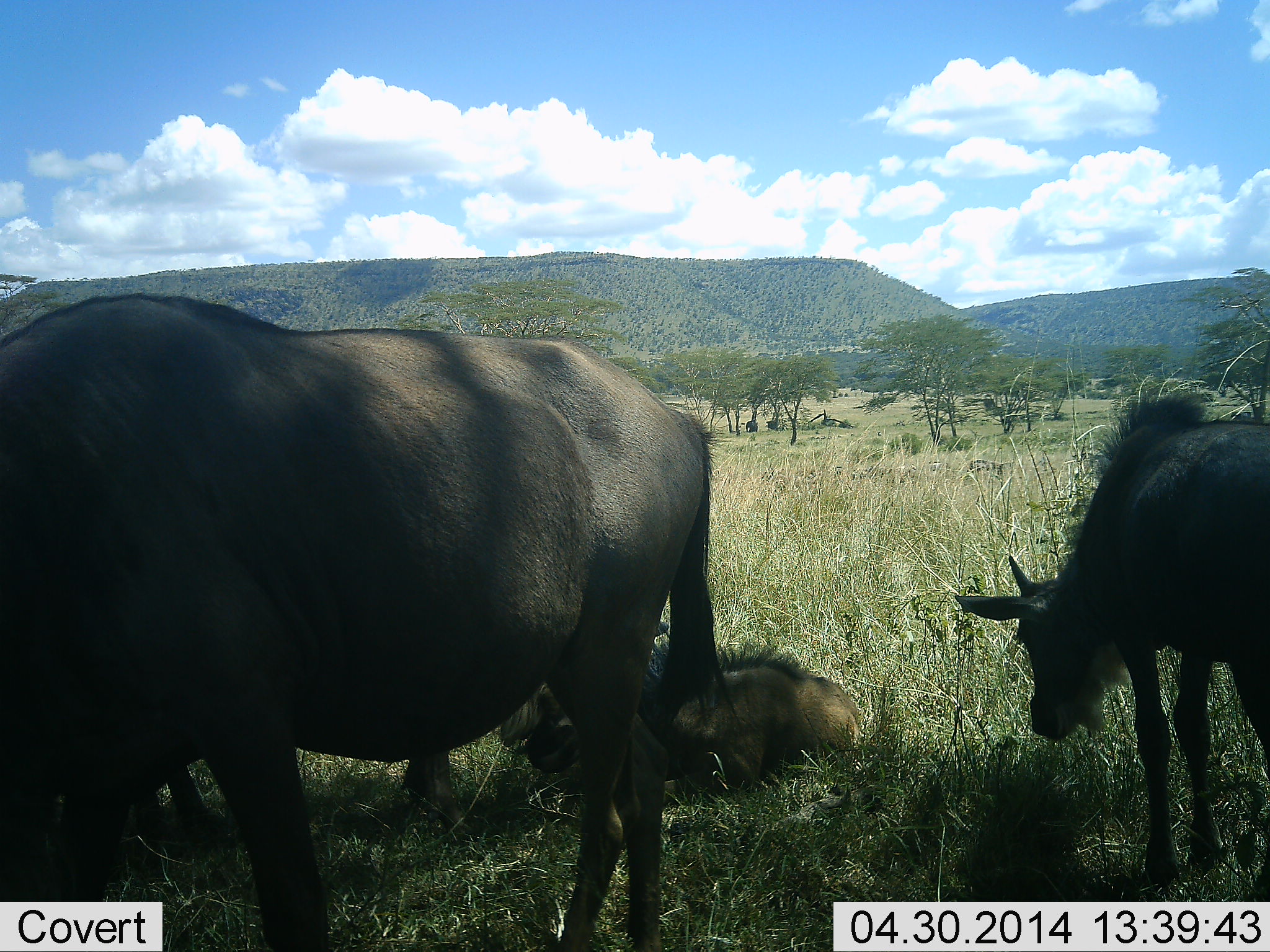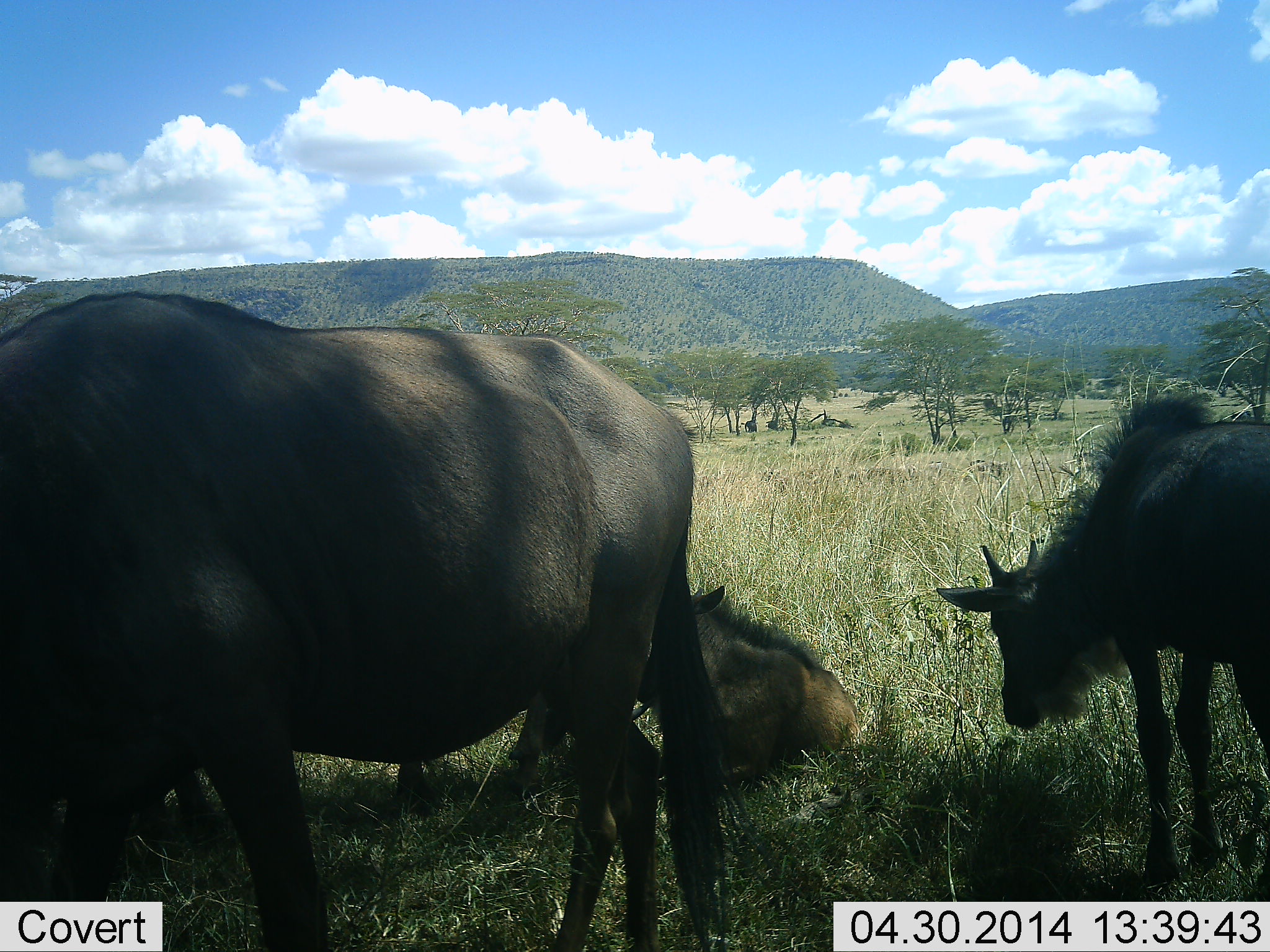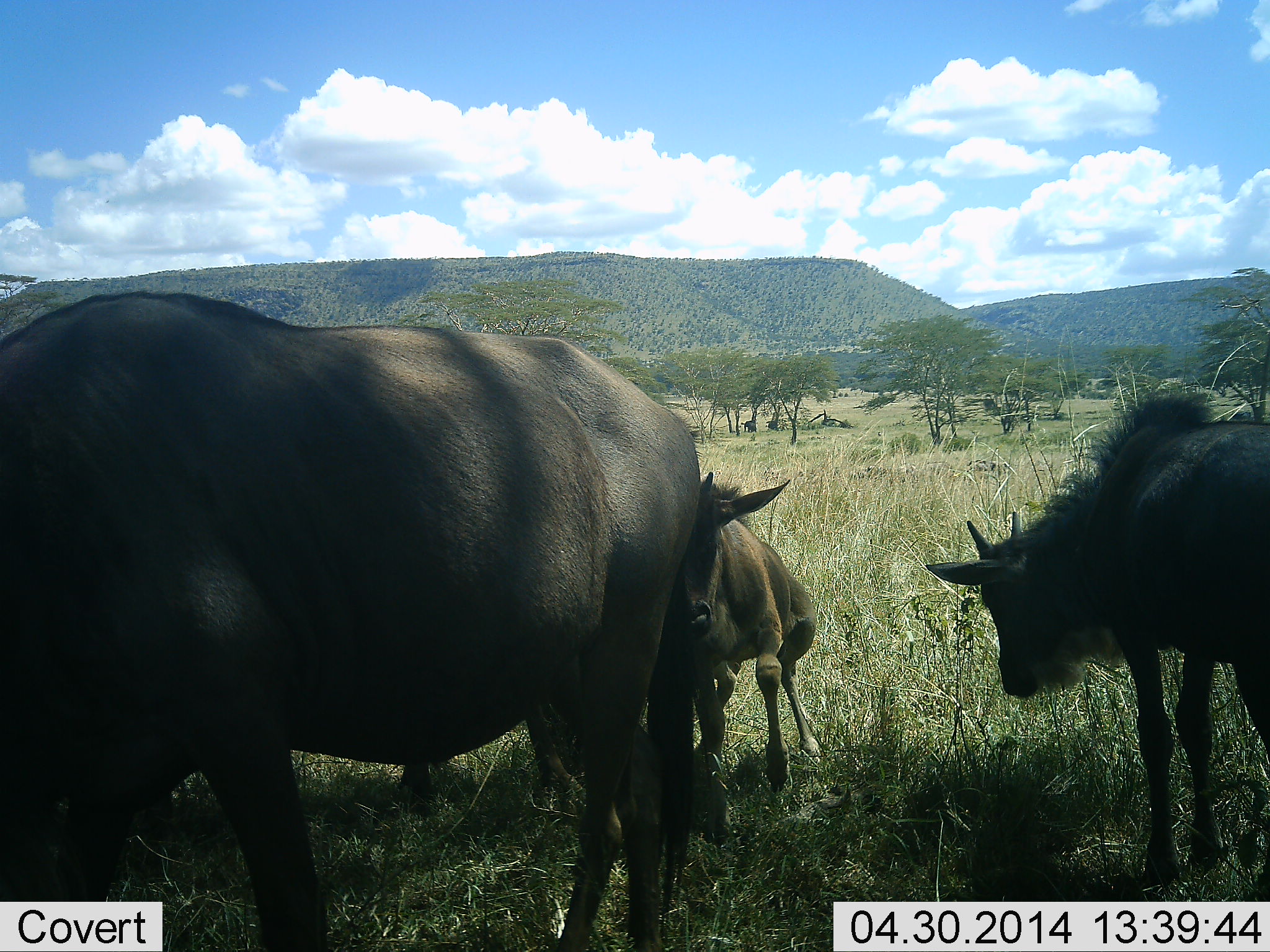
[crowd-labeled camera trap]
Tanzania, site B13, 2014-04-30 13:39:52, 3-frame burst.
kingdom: Animalia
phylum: Chordata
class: Mammalia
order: Artiodactyla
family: Bovidae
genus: Connochaetes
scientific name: Connochaetes taurinus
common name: blue wildebeest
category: wildebeest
Wildebeest (blue wildebeest) (Connochaetes taurinus), count 4. Behavior (volunteer vote fractions): standing 80%, resting 80%, moving 10%, interacting 10%. Young present (vote fraction): 70%. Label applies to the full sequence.